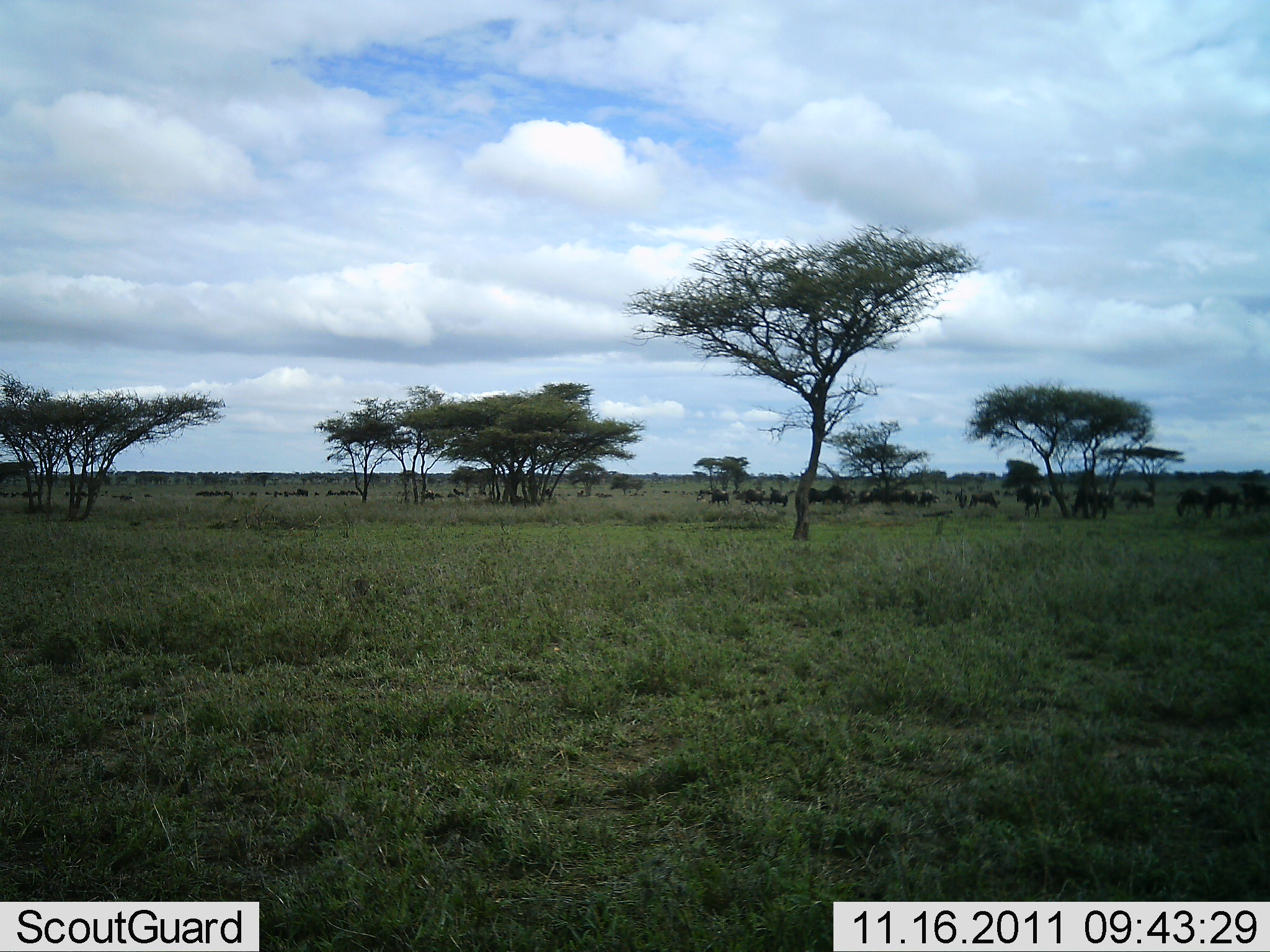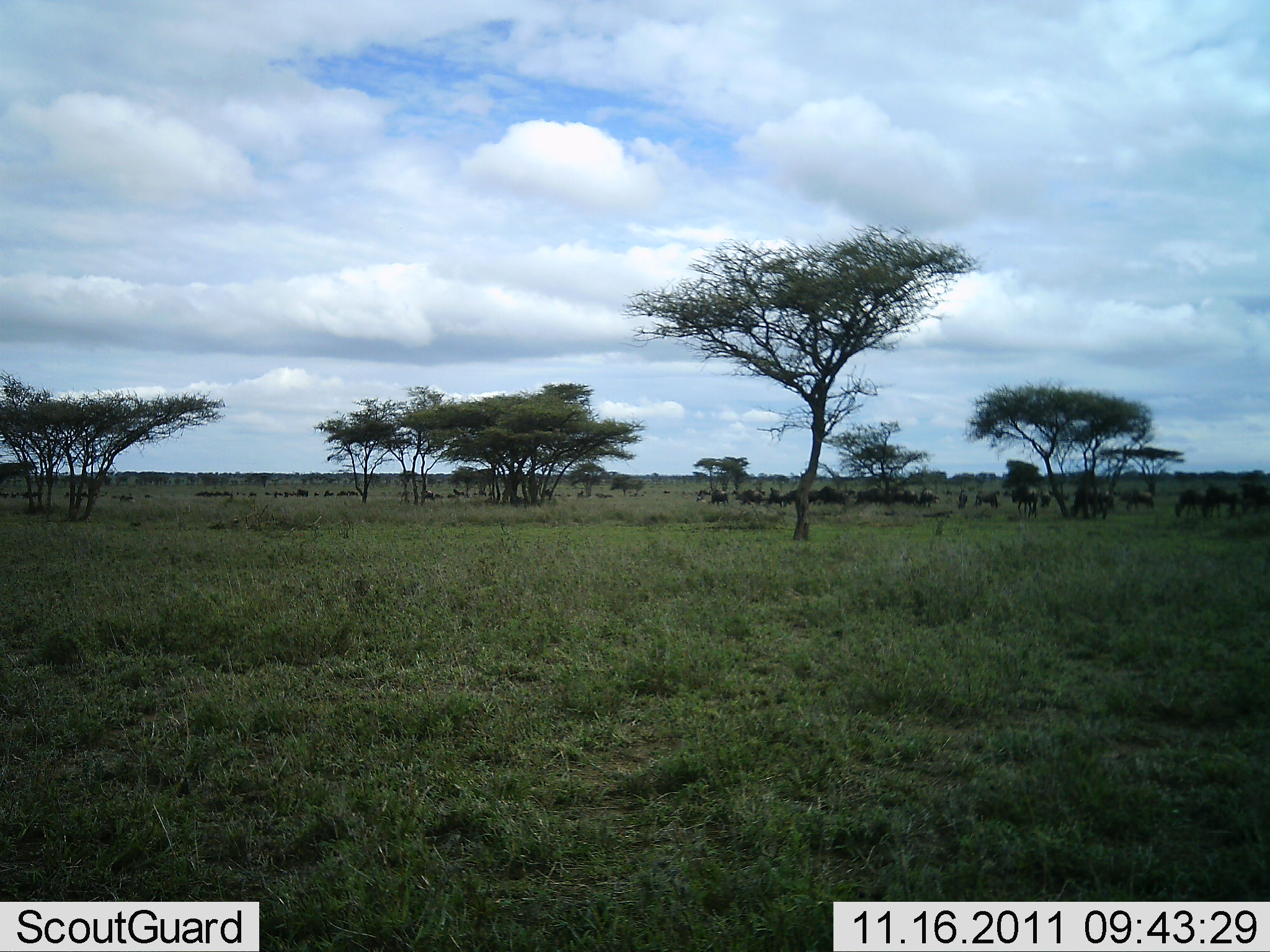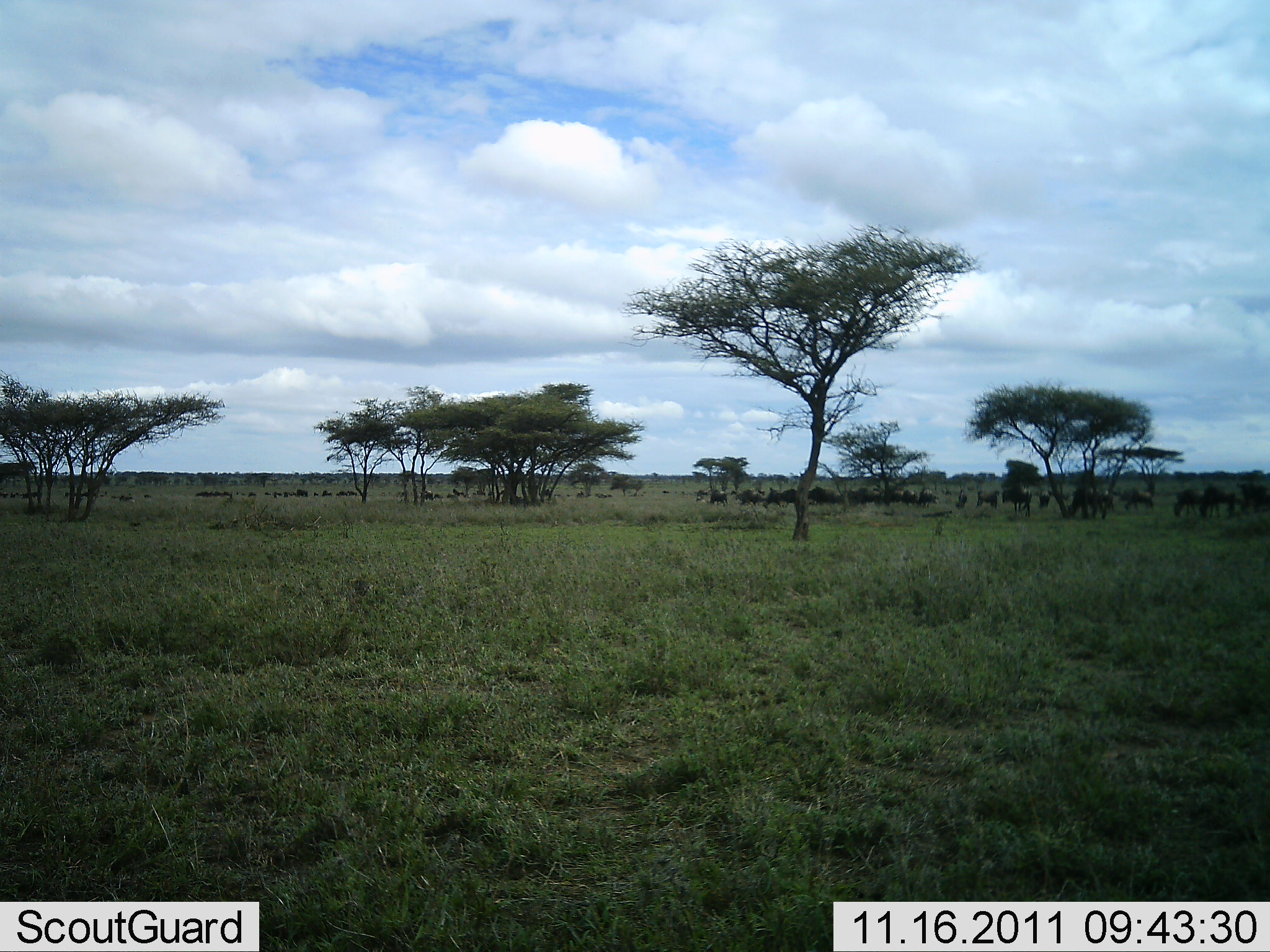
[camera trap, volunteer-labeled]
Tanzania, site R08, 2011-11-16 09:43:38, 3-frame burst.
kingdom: Animalia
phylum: Chordata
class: Mammalia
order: Artiodactyla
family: Bovidae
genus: Connochaetes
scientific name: Connochaetes taurinus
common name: blue wildebeest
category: wildebeest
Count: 11-50.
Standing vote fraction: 38%.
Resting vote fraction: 8%.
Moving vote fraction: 54%.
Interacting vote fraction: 0%.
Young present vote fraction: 0%.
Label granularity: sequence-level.